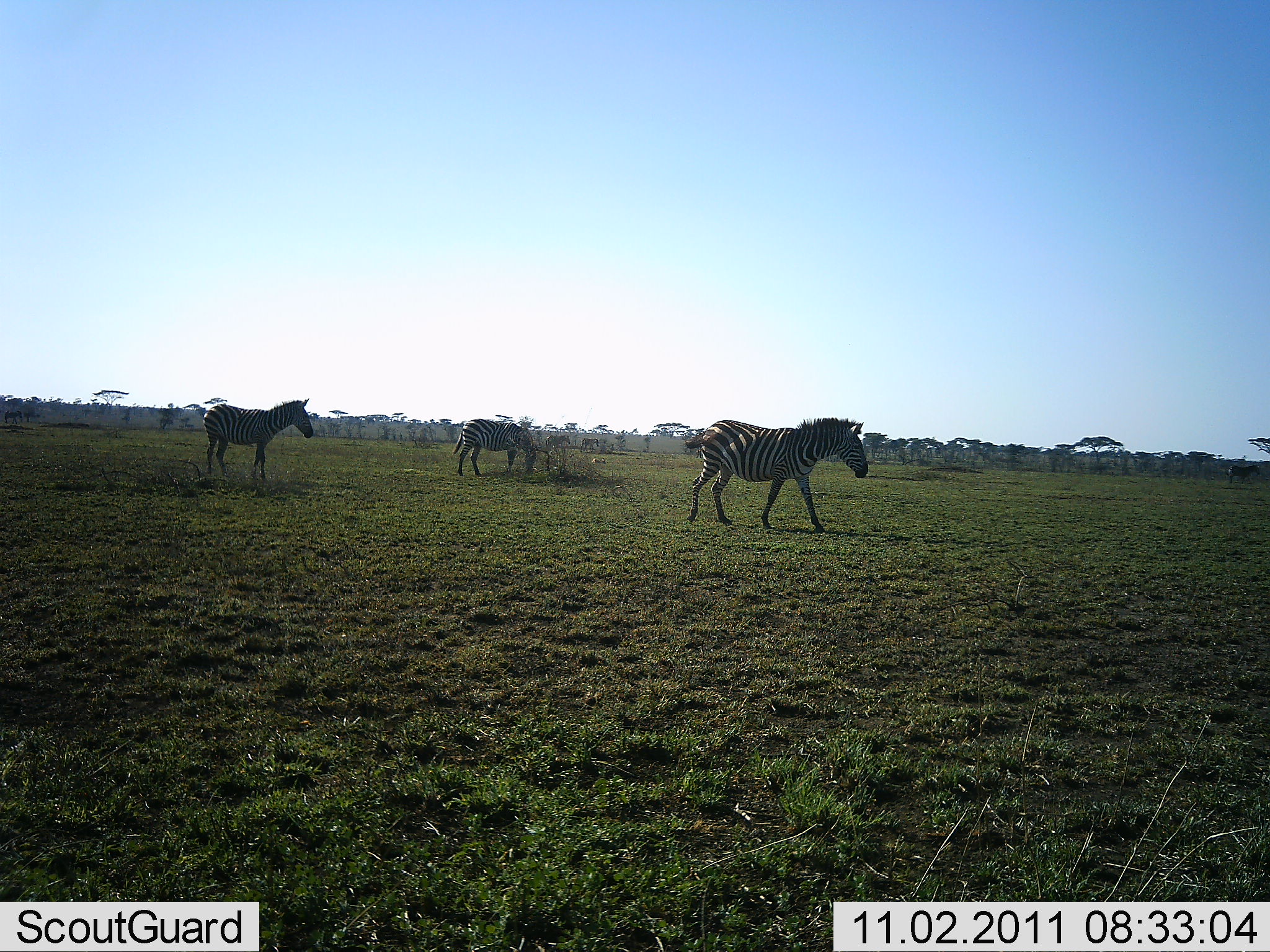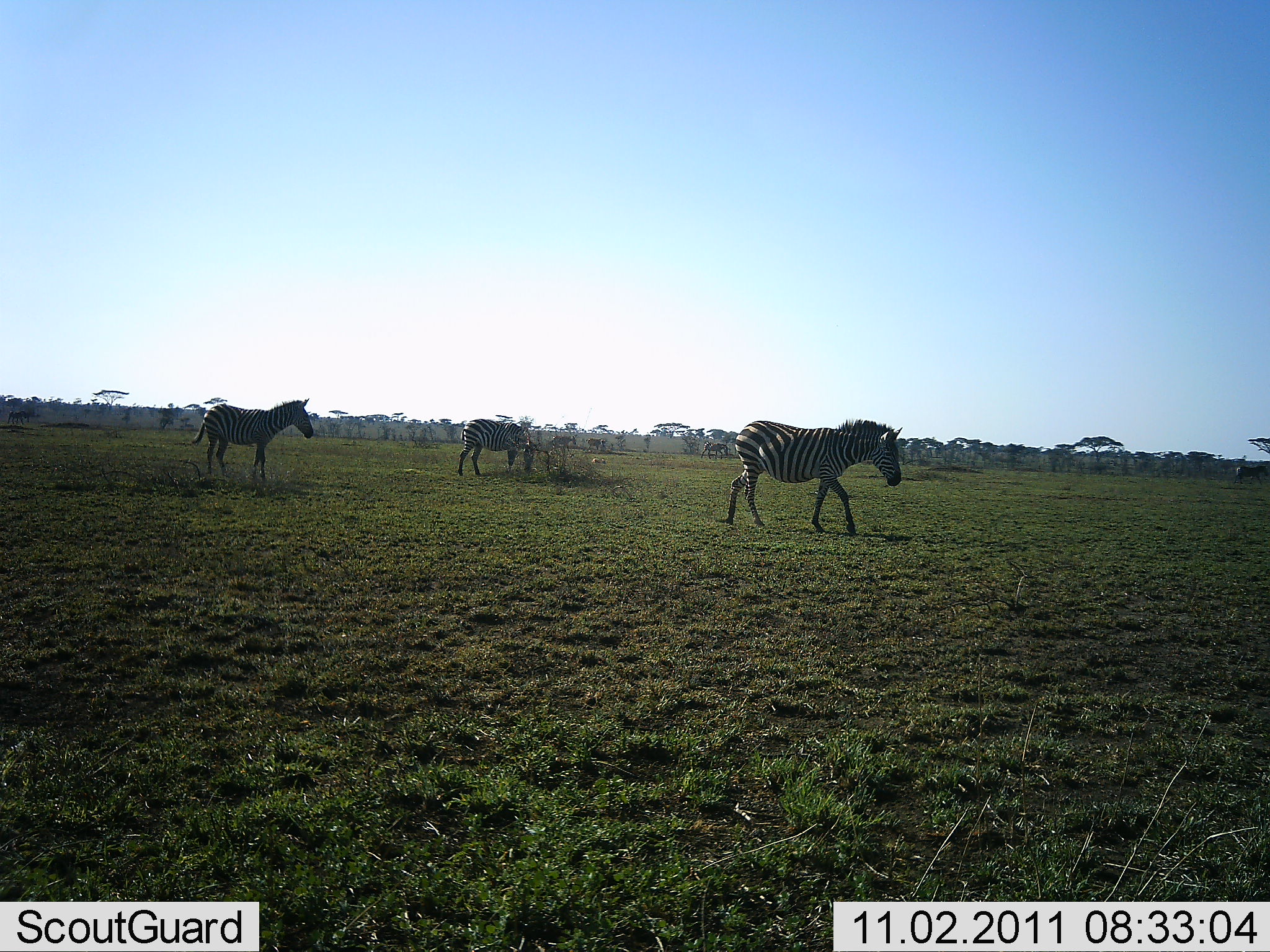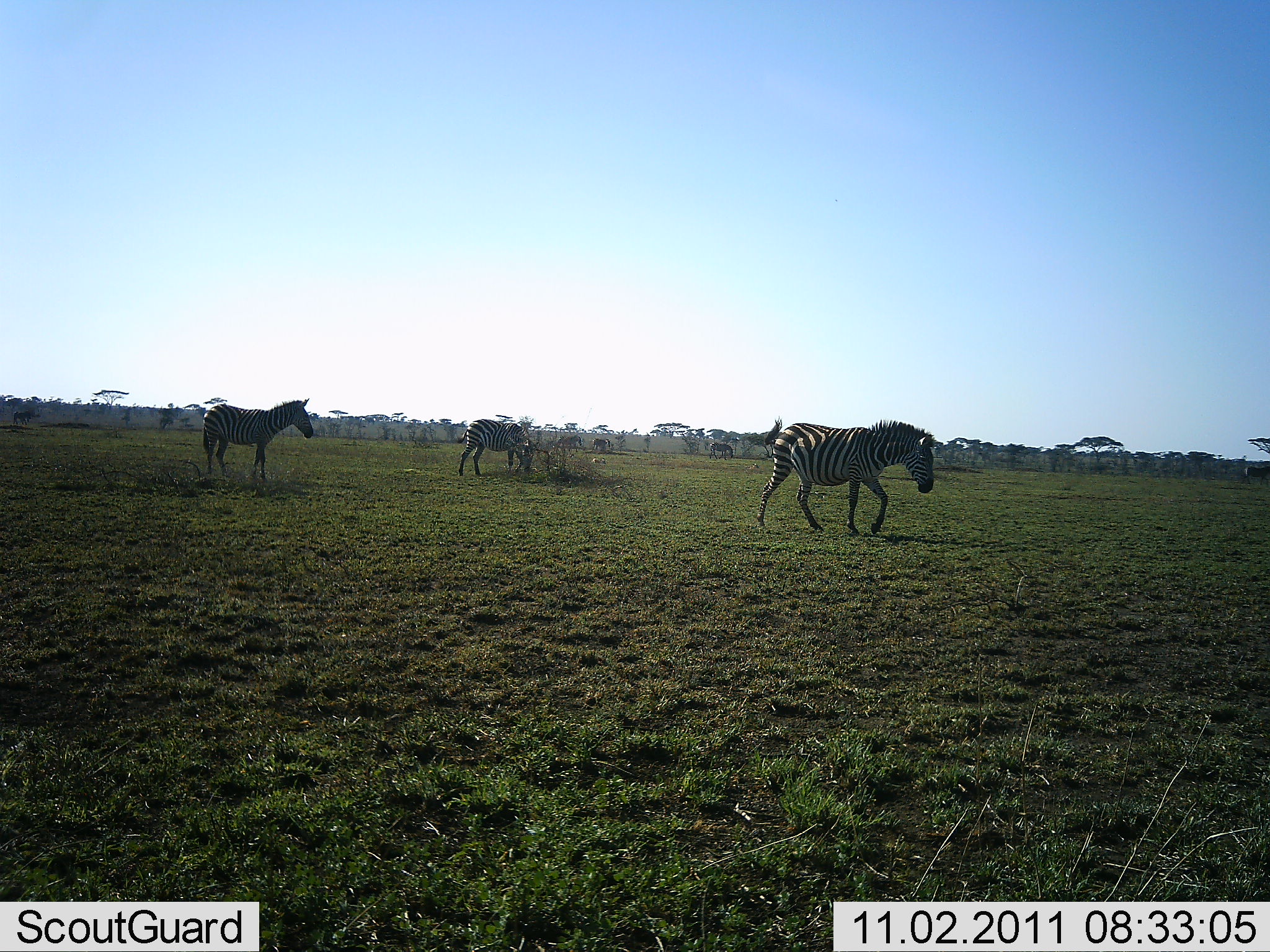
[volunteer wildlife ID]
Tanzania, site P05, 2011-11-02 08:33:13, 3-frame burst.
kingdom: Animalia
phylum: Chordata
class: Mammalia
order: Perissodactyla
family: Equidae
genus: Equus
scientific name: Equus quagga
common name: plains zebra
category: zebra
Zebra (plains zebra) (Equus quagga), count 3. Behavior (volunteer vote fractions): standing 20%, resting 0%, moving 90%, interacting 0%. Young present (vote fraction): 0%. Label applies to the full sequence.